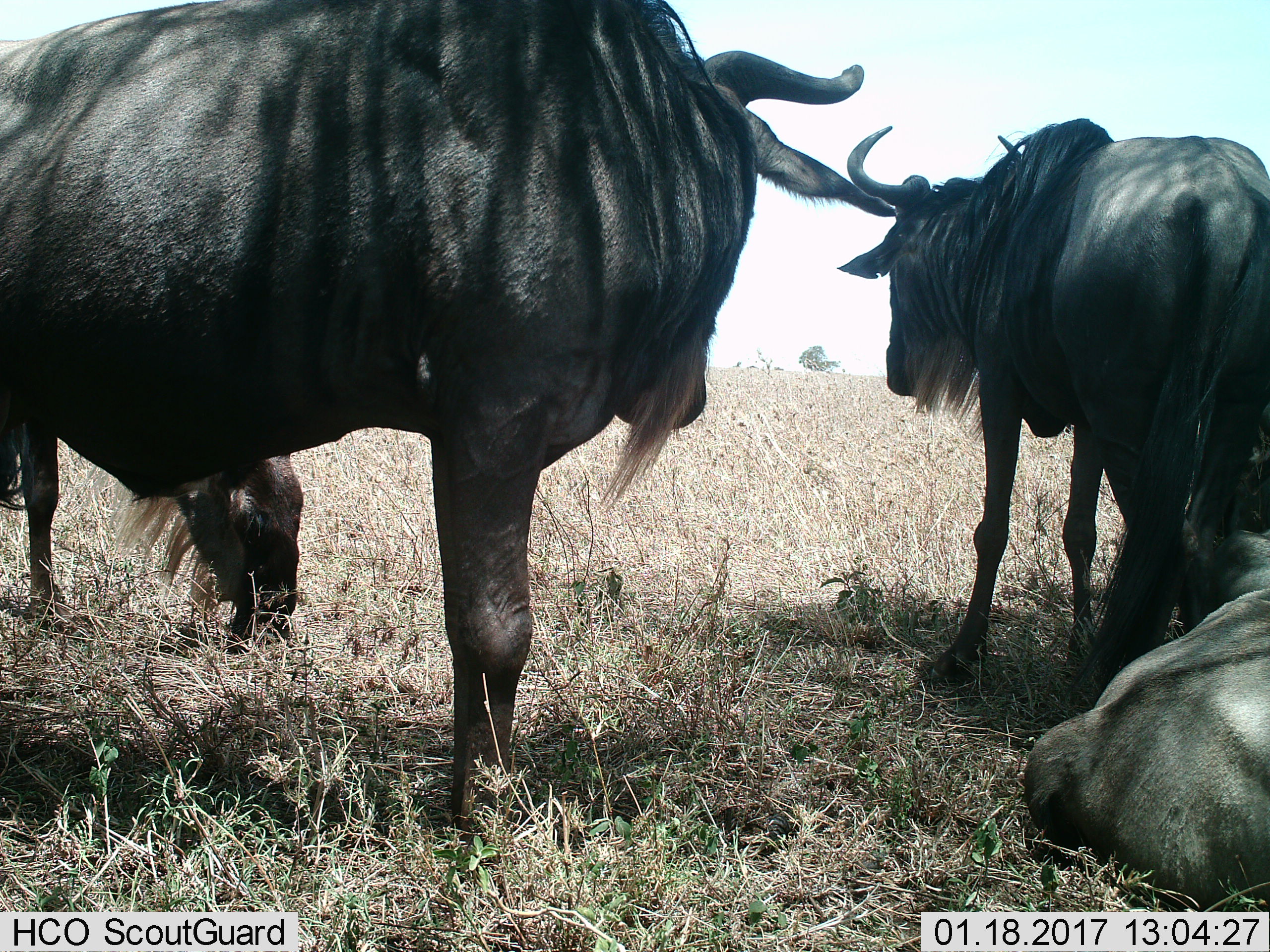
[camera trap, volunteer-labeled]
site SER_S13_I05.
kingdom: Animalia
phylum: Chordata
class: Mammalia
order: Artiodactyla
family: Bovidae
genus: Connochaetes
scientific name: Connochaetes taurinus taurinus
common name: blue wildebeest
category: wildebeestblue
Wildebeestblue (blue wildebeest) (Connochaetes taurinus taurinus), count 4. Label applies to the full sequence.